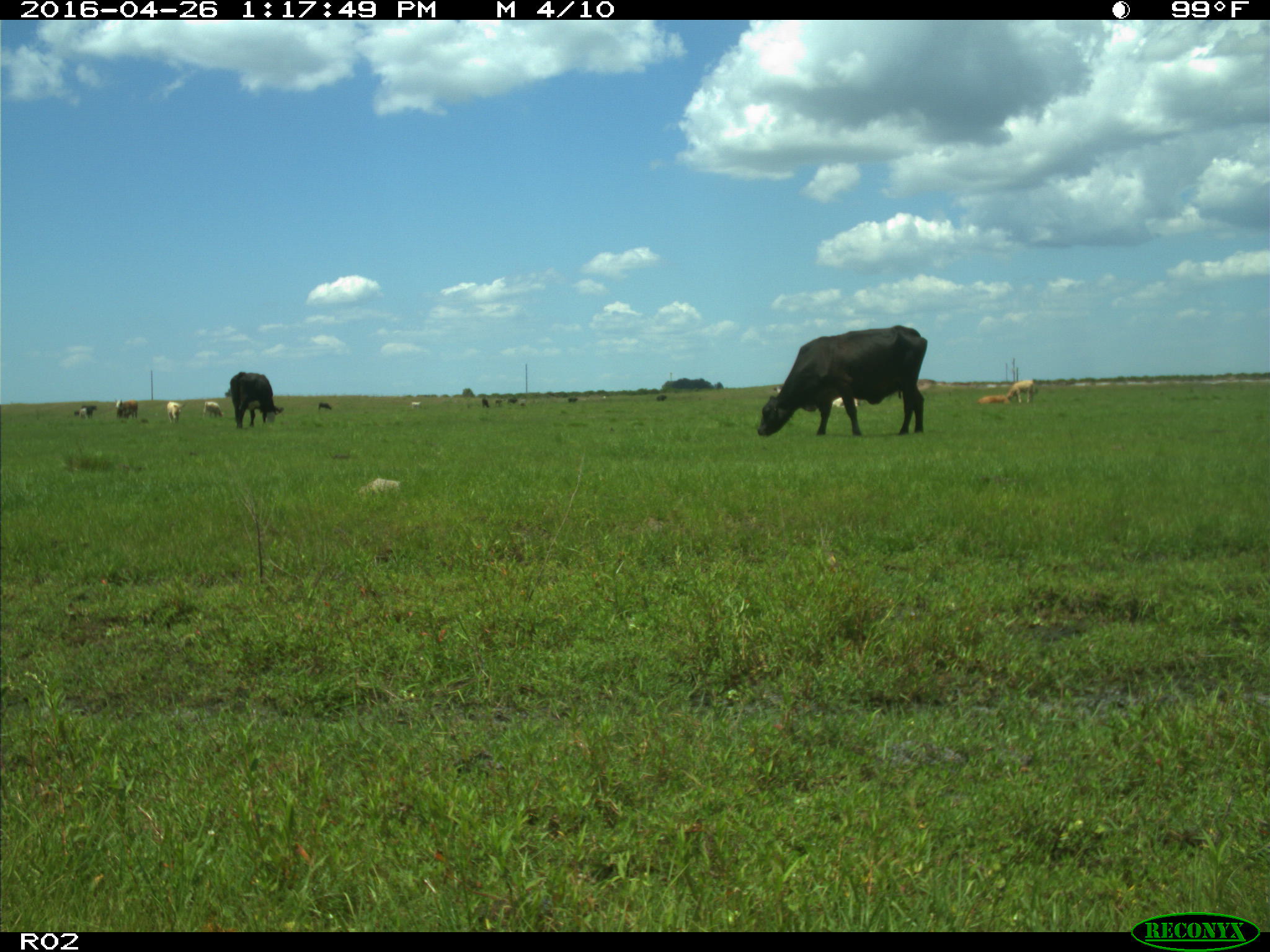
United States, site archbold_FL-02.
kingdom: Animalia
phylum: Chordata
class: Mammalia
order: Artiodactyla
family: Bovidae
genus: Bos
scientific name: Bos taurus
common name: domestic cow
Bos taurus (domestic cow).